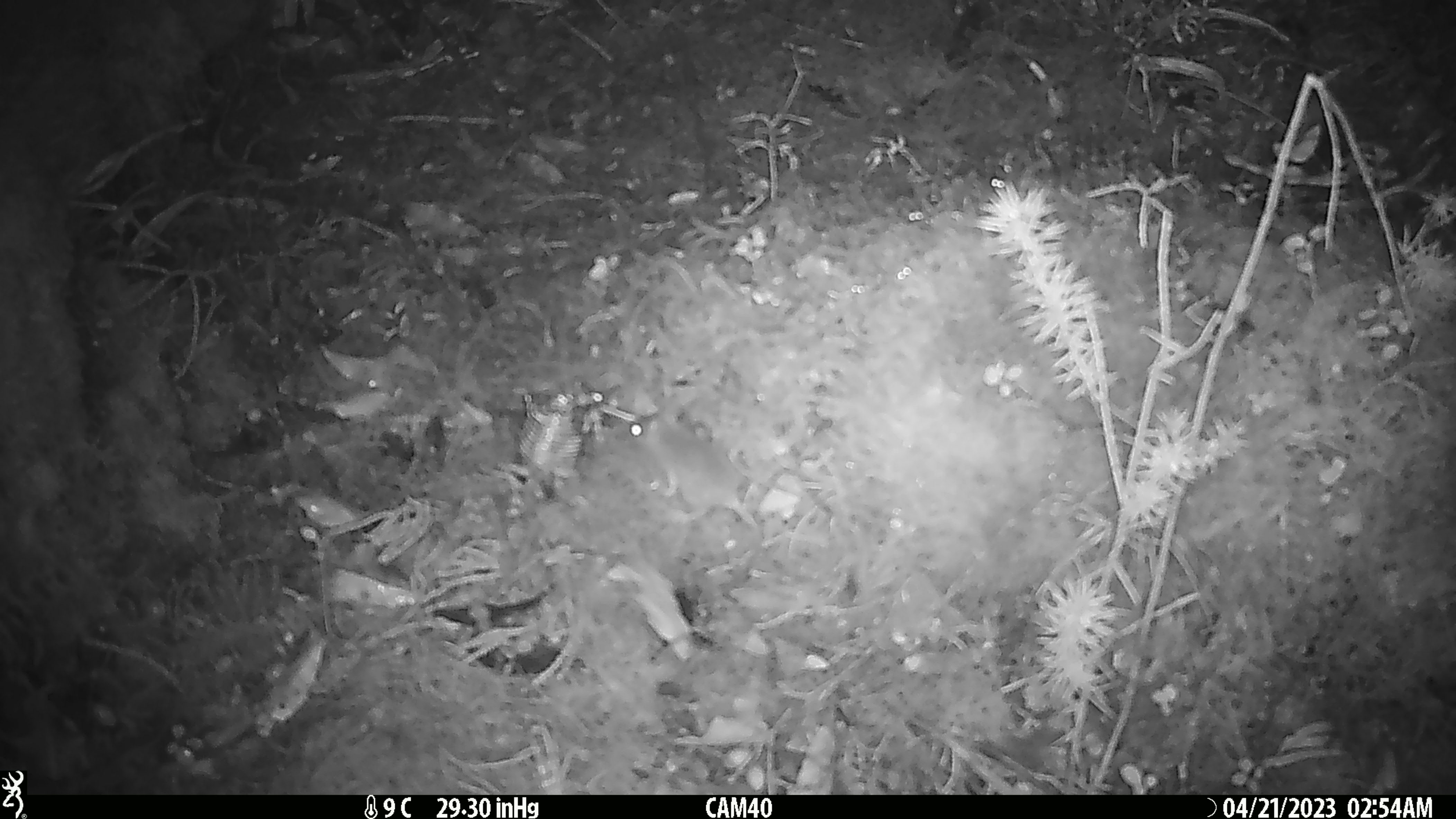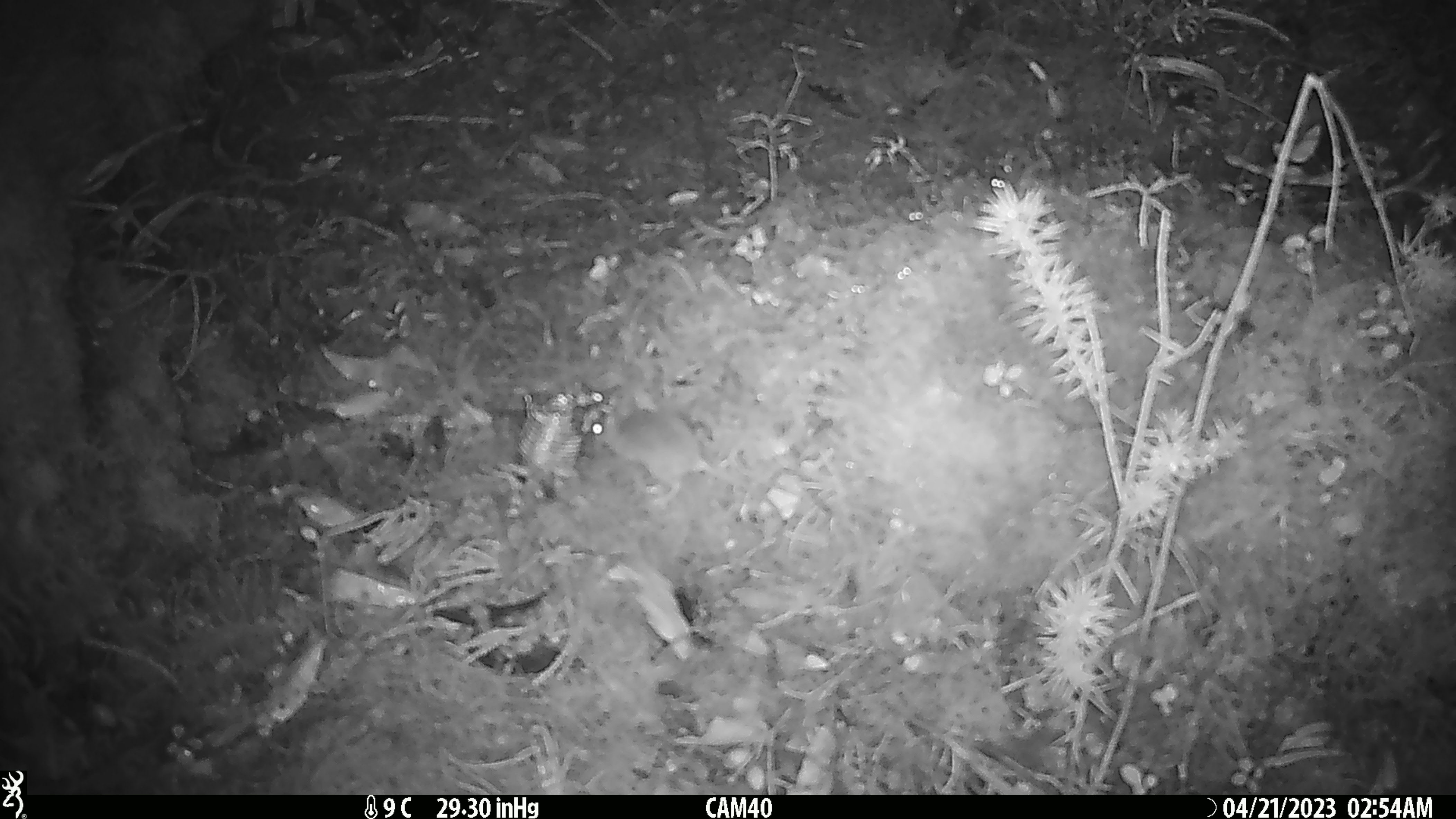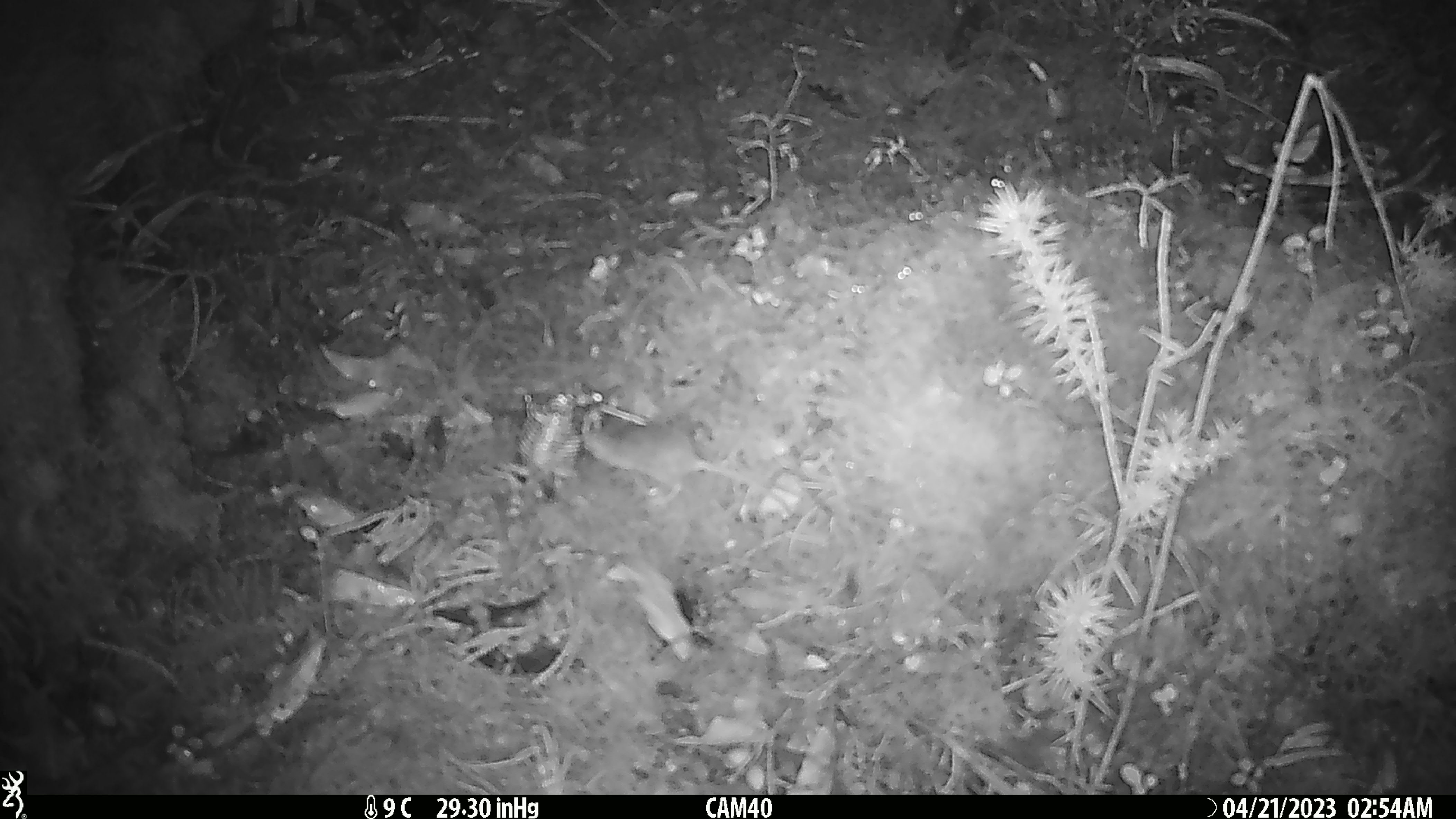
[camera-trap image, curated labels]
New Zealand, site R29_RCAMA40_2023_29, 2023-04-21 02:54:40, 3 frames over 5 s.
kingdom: Animalia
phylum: Chordata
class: Mammalia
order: Rodentia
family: Muridae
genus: Mus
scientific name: Mus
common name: mouse